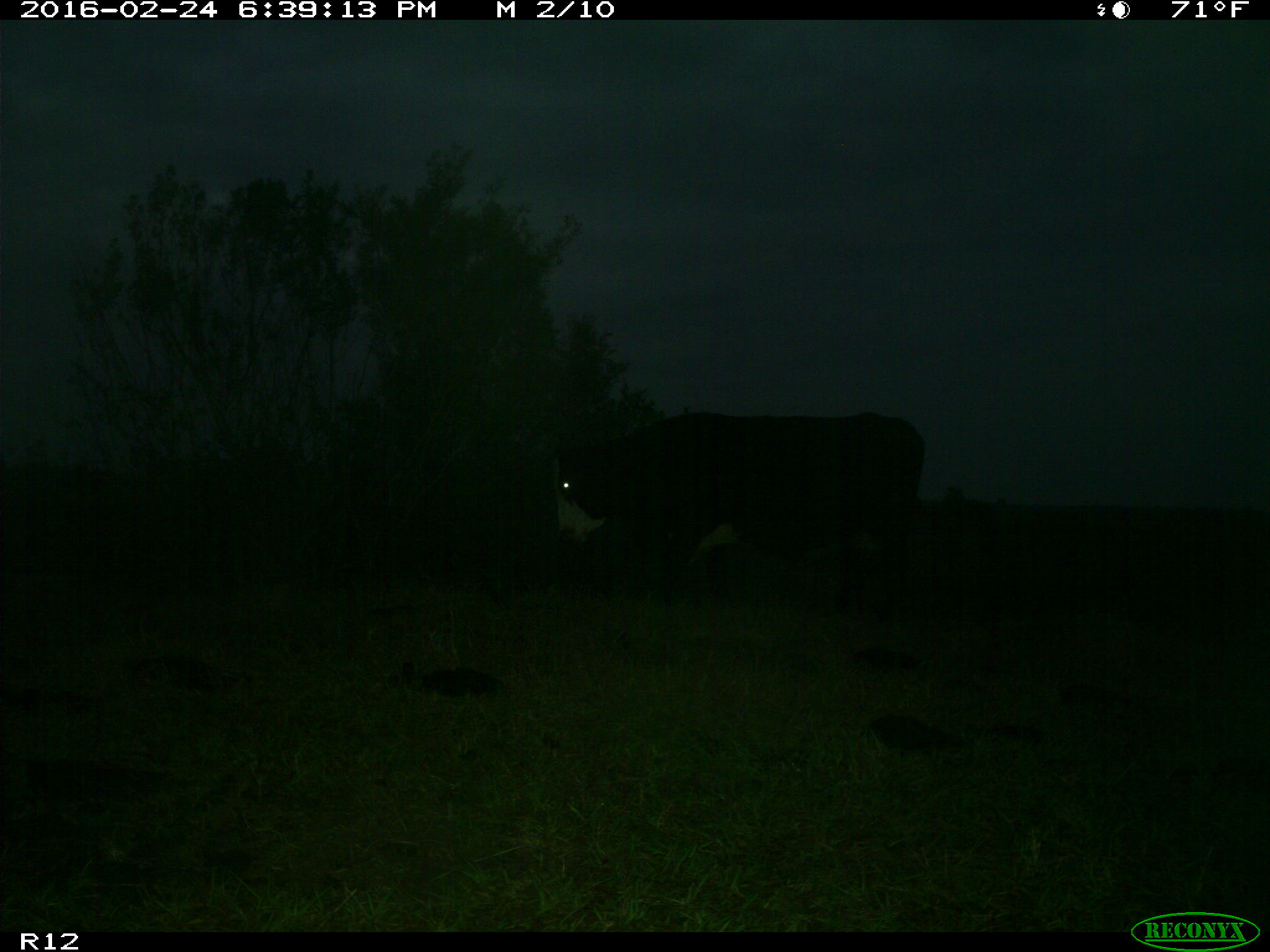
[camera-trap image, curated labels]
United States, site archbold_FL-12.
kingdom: Animalia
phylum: Chordata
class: Mammalia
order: Artiodactyla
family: Bovidae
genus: Bos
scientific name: Bos taurus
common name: domestic cow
Bos taurus (domestic cow).